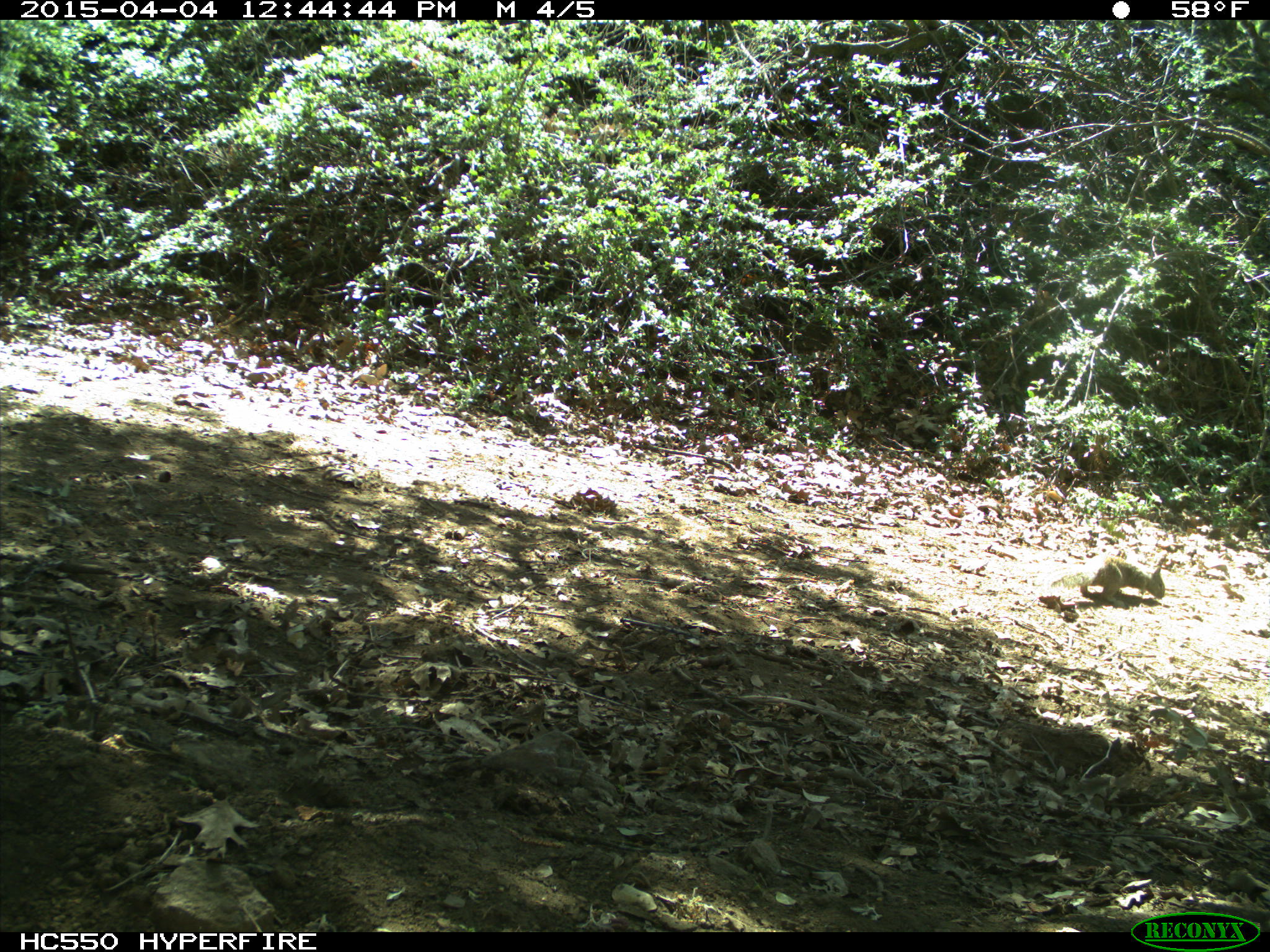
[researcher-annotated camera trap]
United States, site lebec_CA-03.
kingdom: Animalia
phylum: Chordata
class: Mammalia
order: Rodentia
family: Sciuridae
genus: Otospermophilus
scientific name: Otospermophilus beecheyi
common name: california ground squirrel